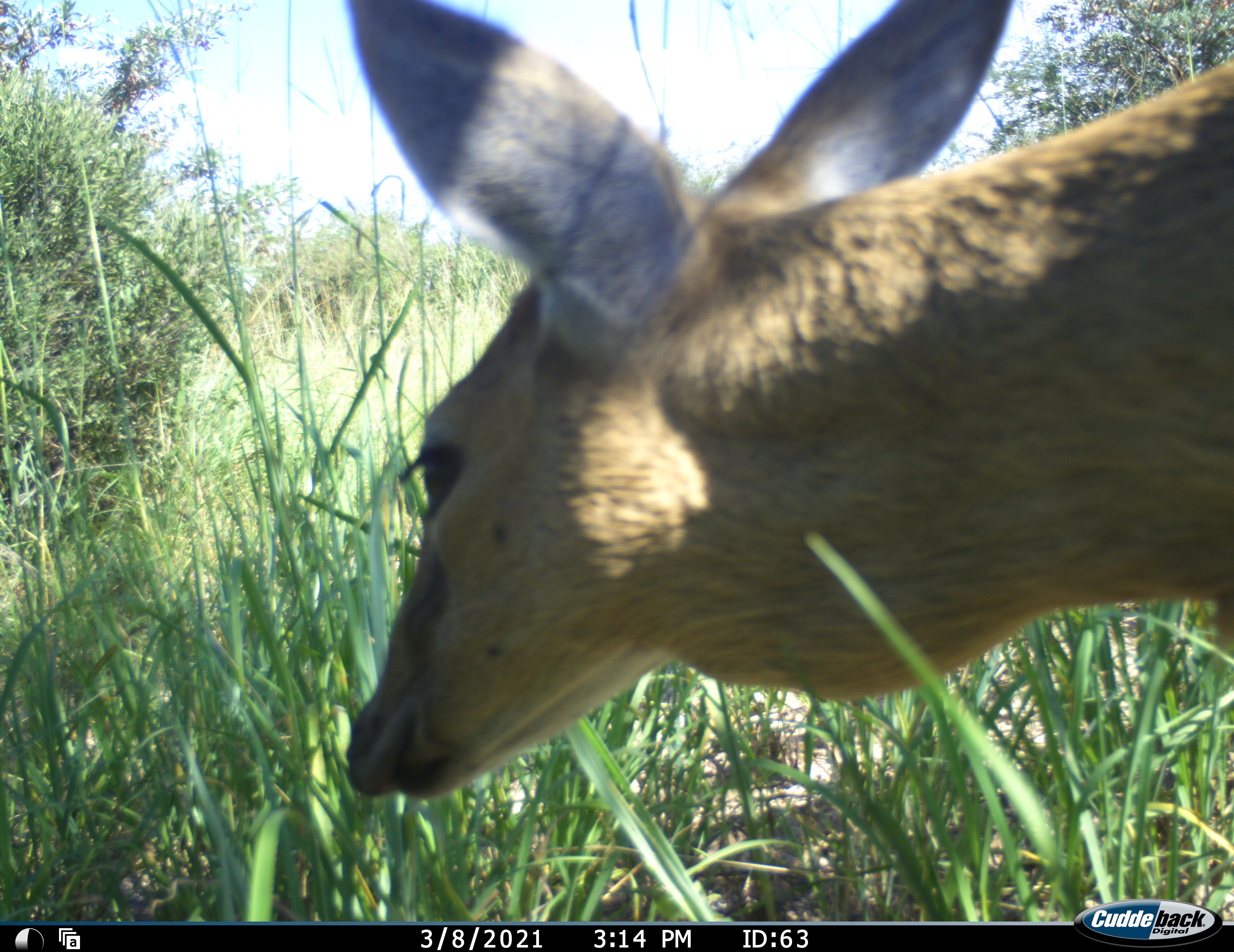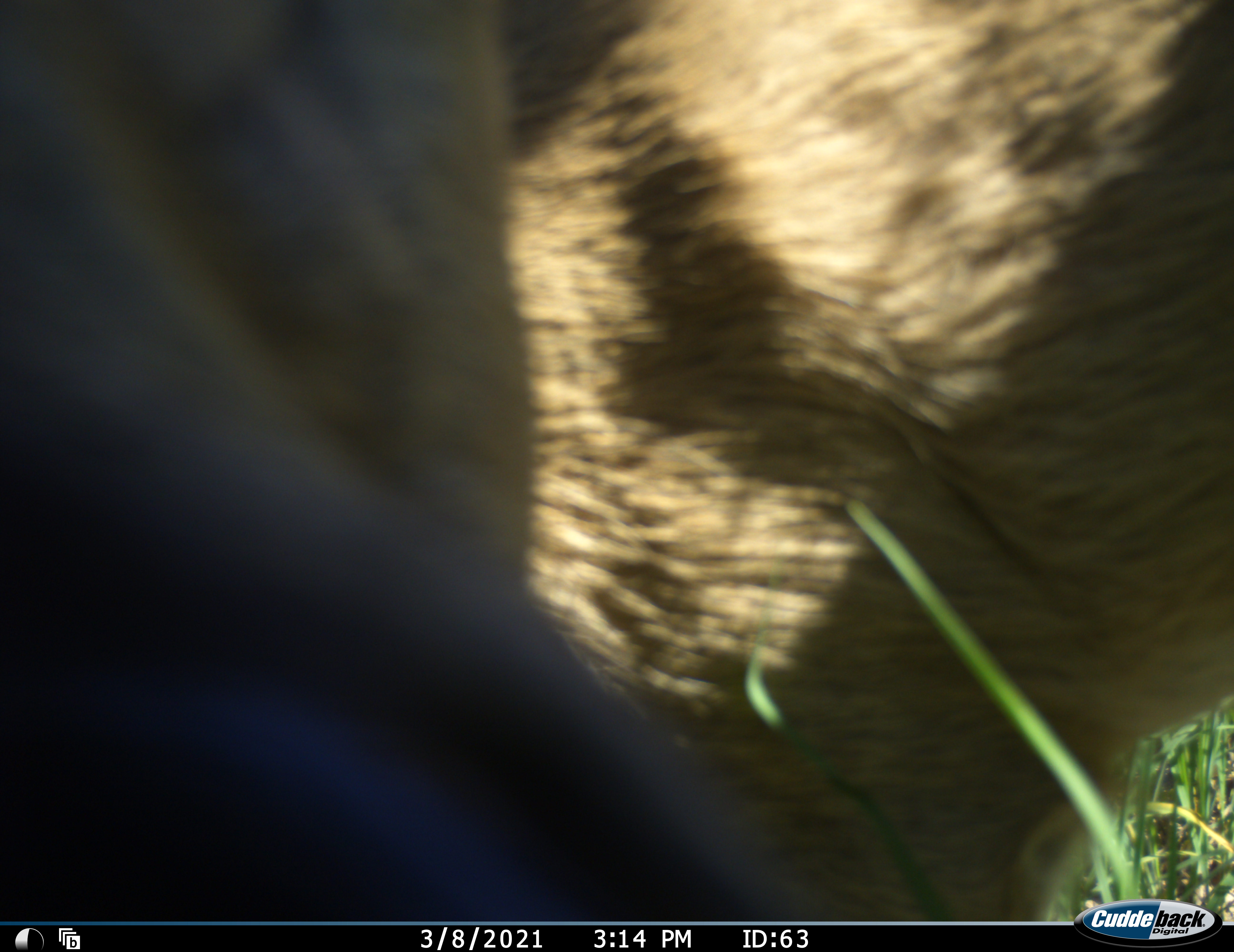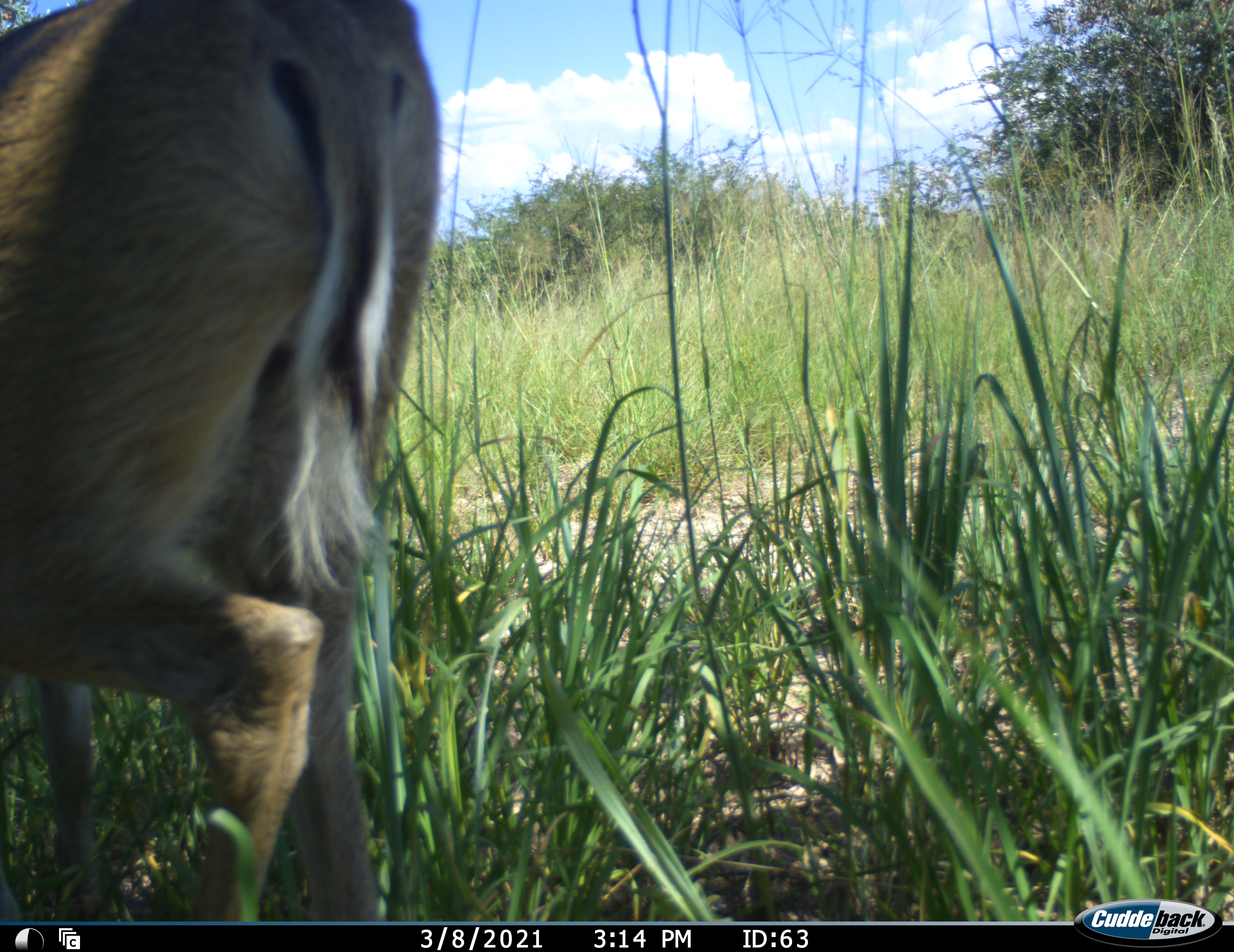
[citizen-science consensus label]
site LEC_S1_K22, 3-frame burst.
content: unidentified animal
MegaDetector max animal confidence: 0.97